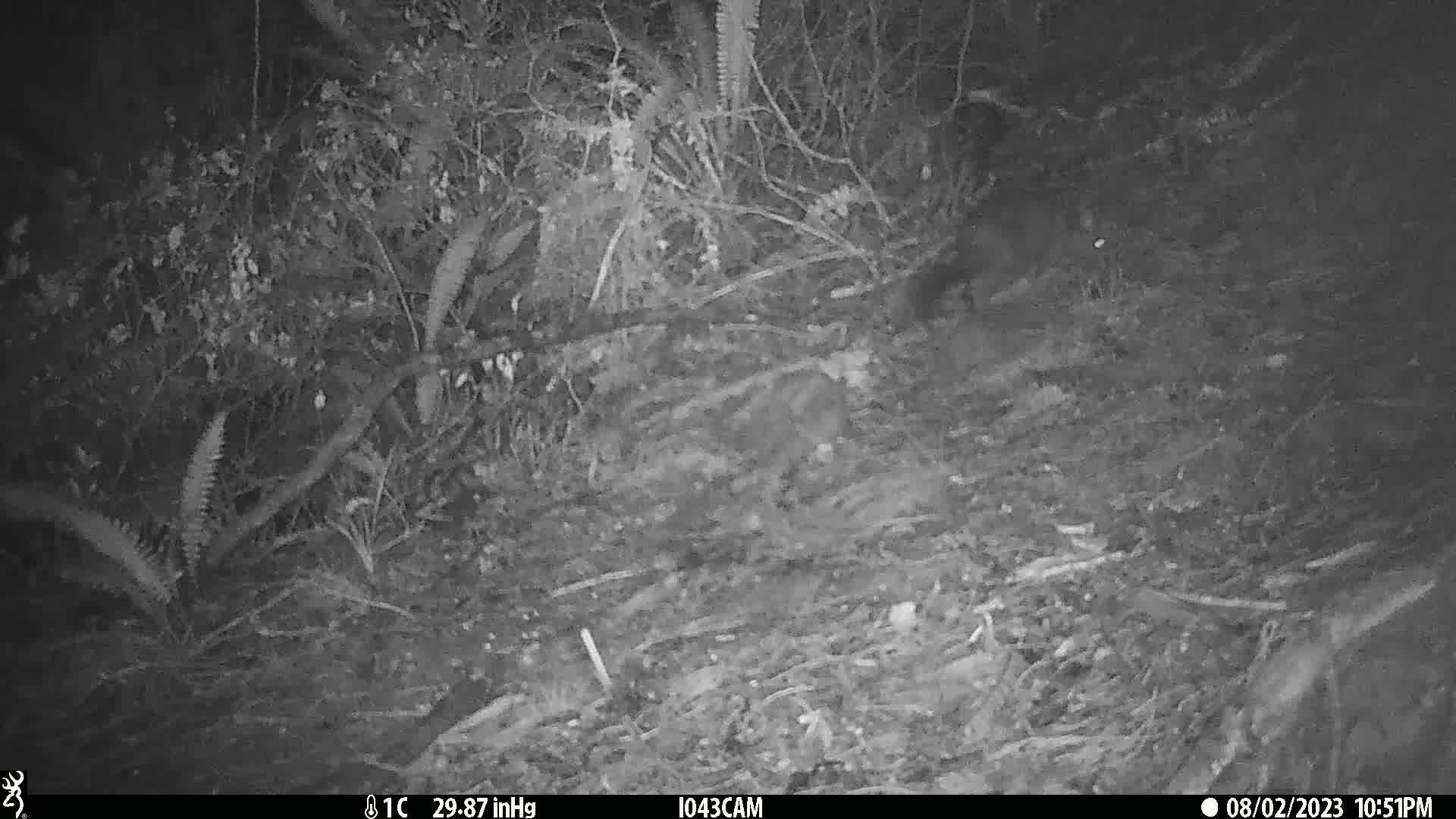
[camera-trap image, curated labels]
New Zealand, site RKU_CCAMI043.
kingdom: Animalia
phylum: Chordata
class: Mammalia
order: Diprotodontia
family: Phalangeridae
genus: Trichosurus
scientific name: Trichosurus vulpecula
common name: common brushtail possum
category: possum